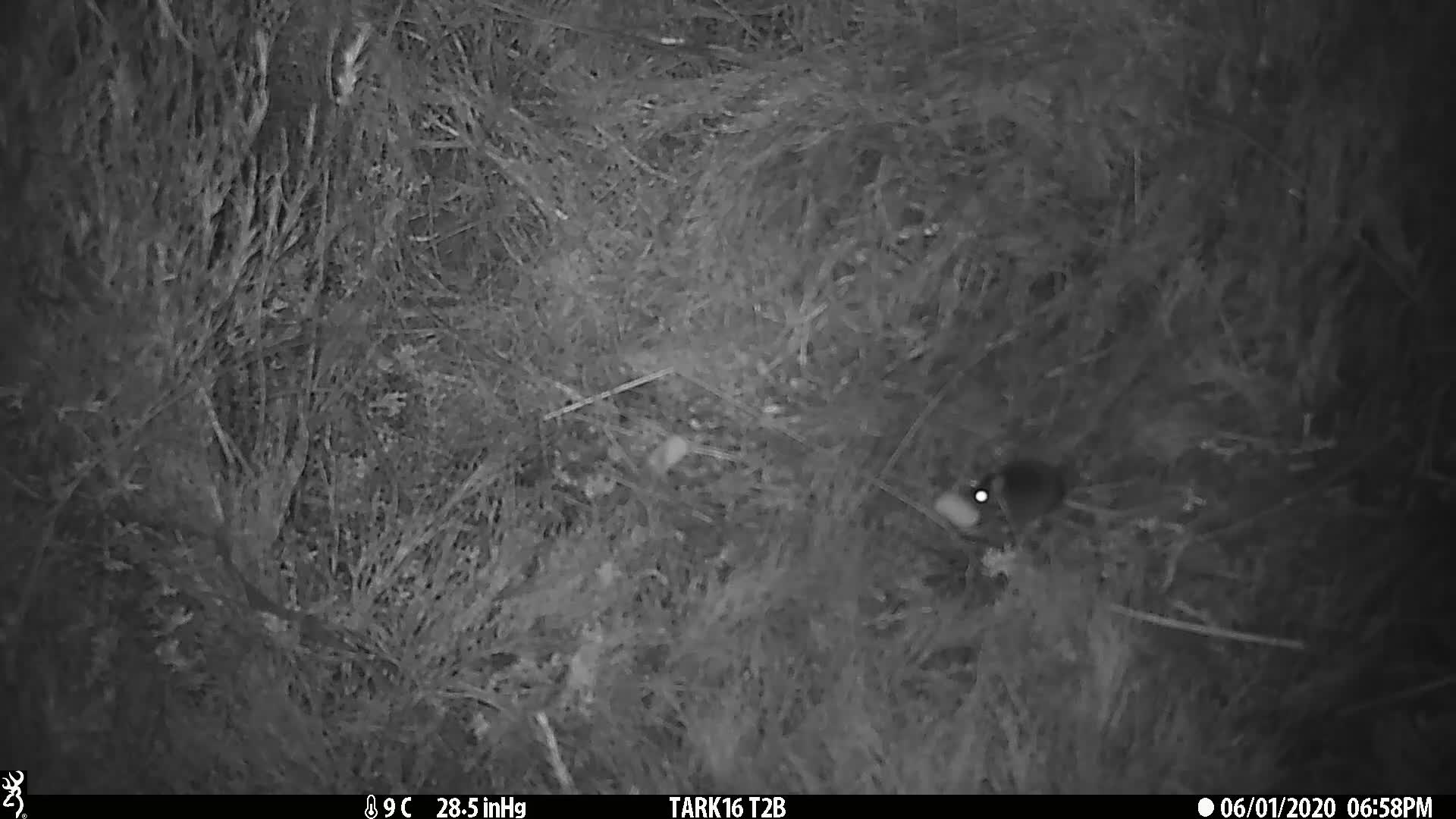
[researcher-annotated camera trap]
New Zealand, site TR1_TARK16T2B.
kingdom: Animalia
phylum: Chordata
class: Mammalia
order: Rodentia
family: Muridae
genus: Mus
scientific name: Mus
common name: mouse